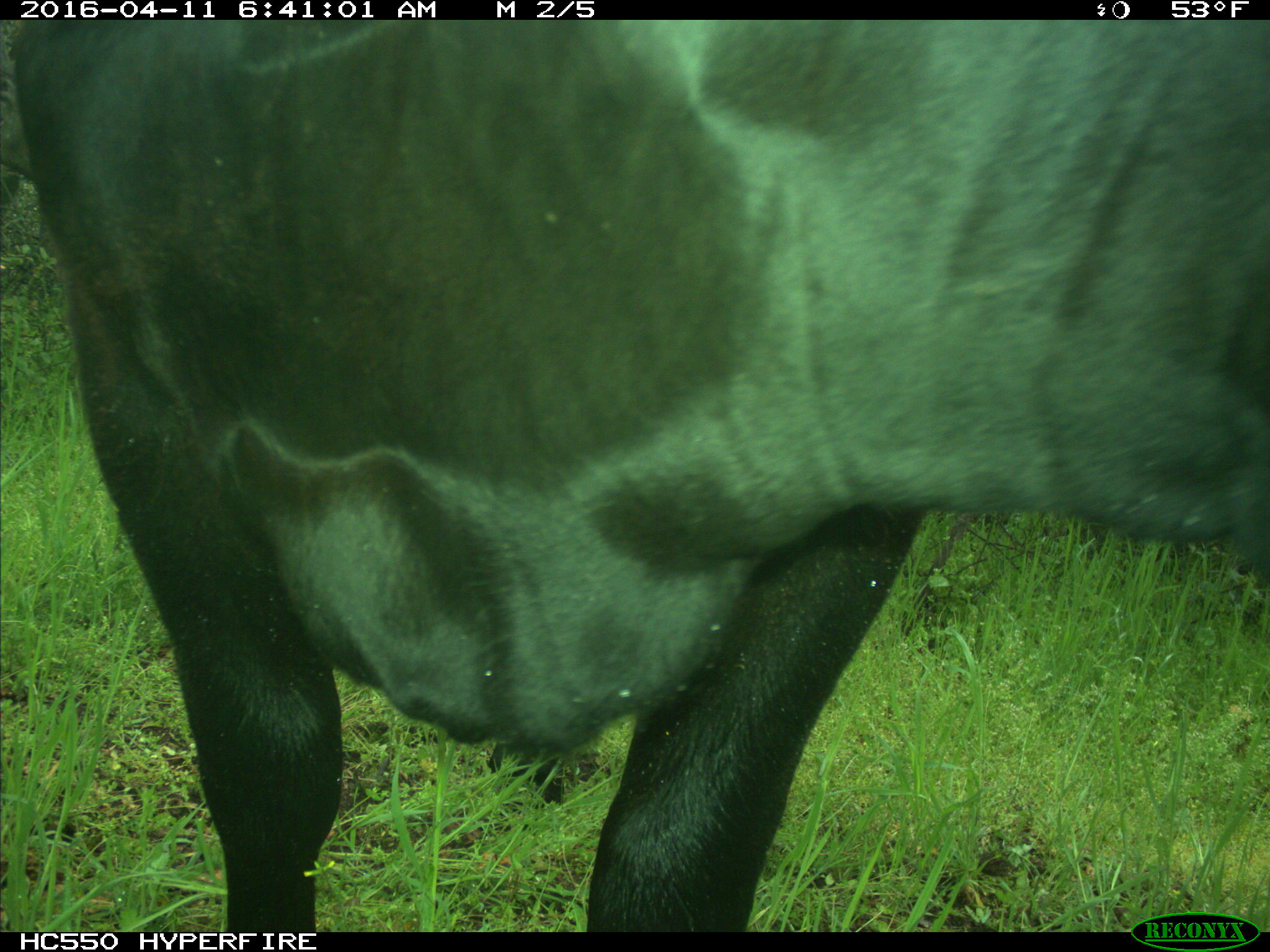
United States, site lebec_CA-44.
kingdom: Animalia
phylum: Chordata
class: Mammalia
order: Artiodactyla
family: Bovidae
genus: Bos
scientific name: Bos taurus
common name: domestic cow